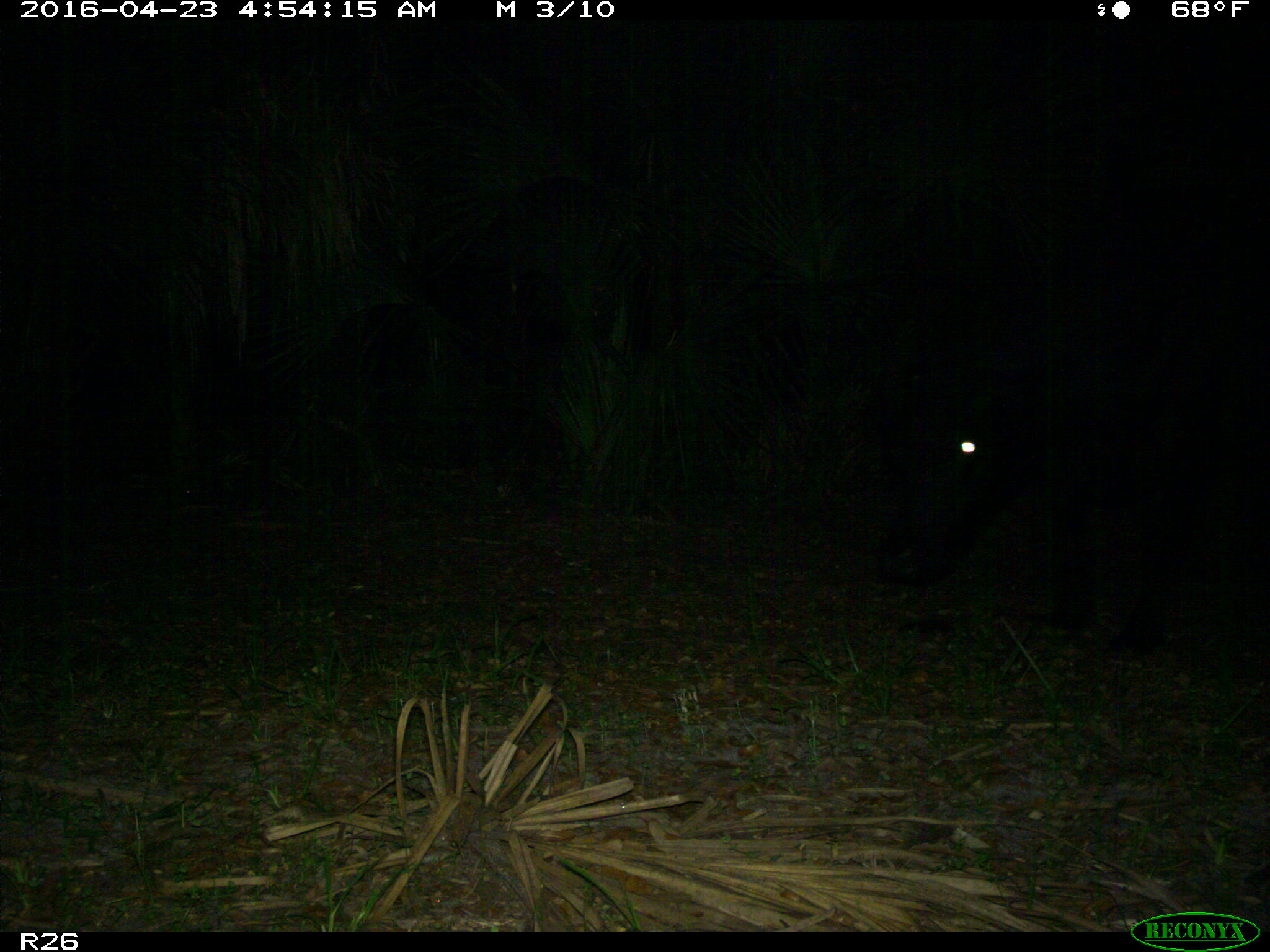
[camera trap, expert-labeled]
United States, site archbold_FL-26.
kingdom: Animalia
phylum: Chordata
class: Mammalia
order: Artiodactyla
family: Bovidae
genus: Bos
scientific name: Bos taurus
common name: domestic cow